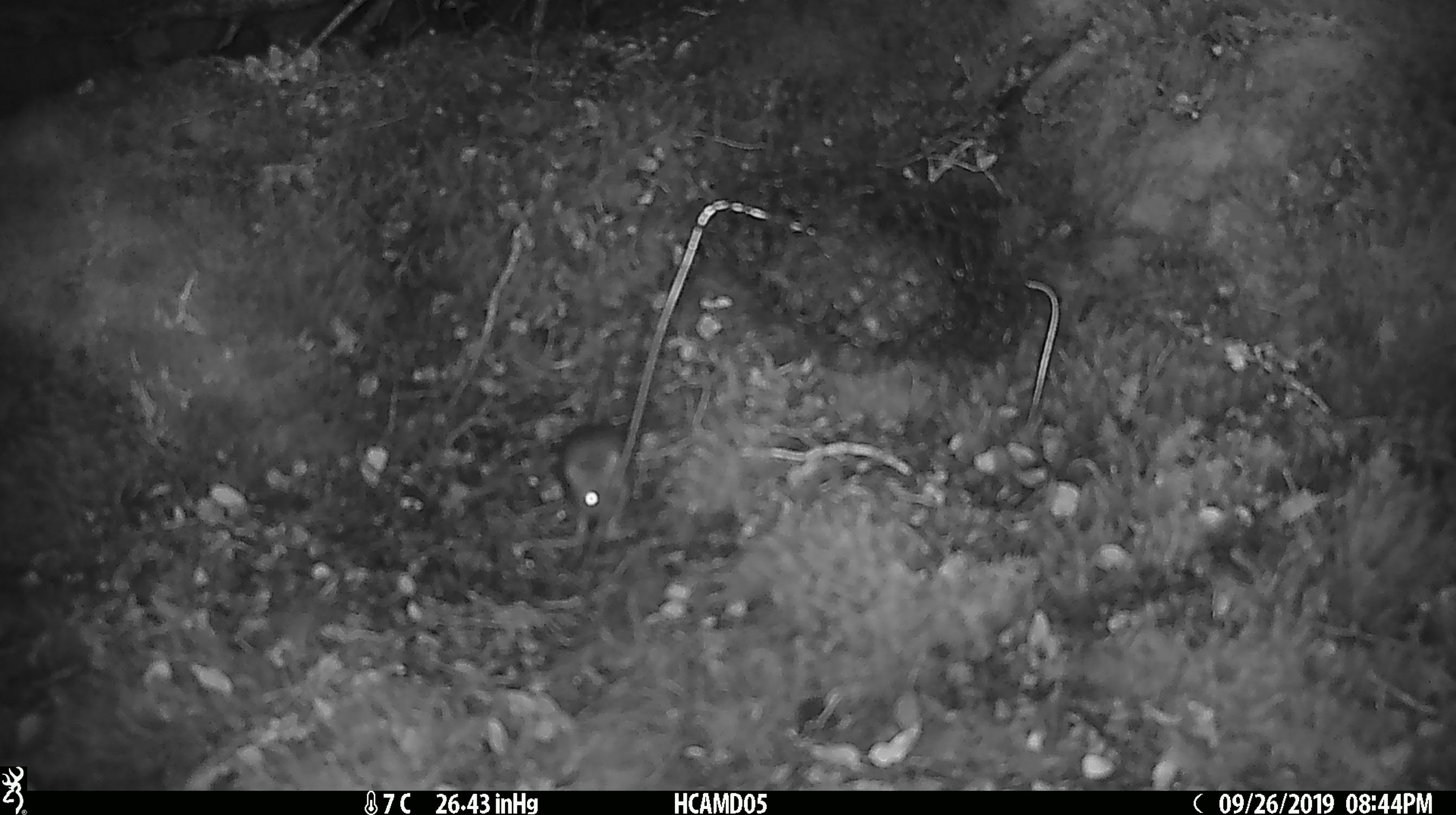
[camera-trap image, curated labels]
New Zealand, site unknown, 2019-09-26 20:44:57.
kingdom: Animalia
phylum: Chordata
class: Mammalia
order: Rodentia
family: Muridae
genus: Mus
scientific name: Mus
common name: mouse